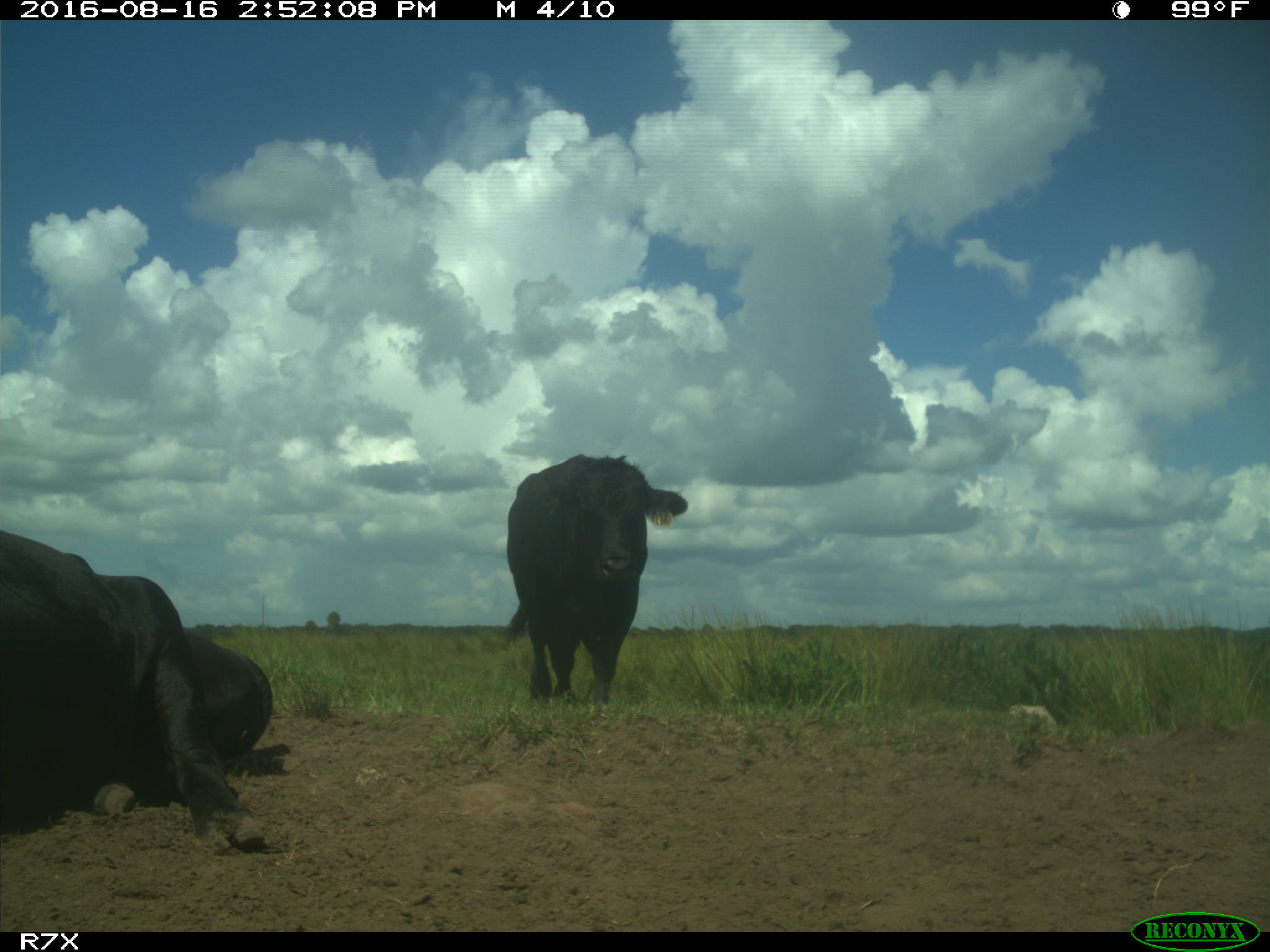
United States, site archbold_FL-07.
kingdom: Animalia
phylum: Chordata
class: Mammalia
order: Artiodactyla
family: Bovidae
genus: Bos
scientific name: Bos taurus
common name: domestic cow